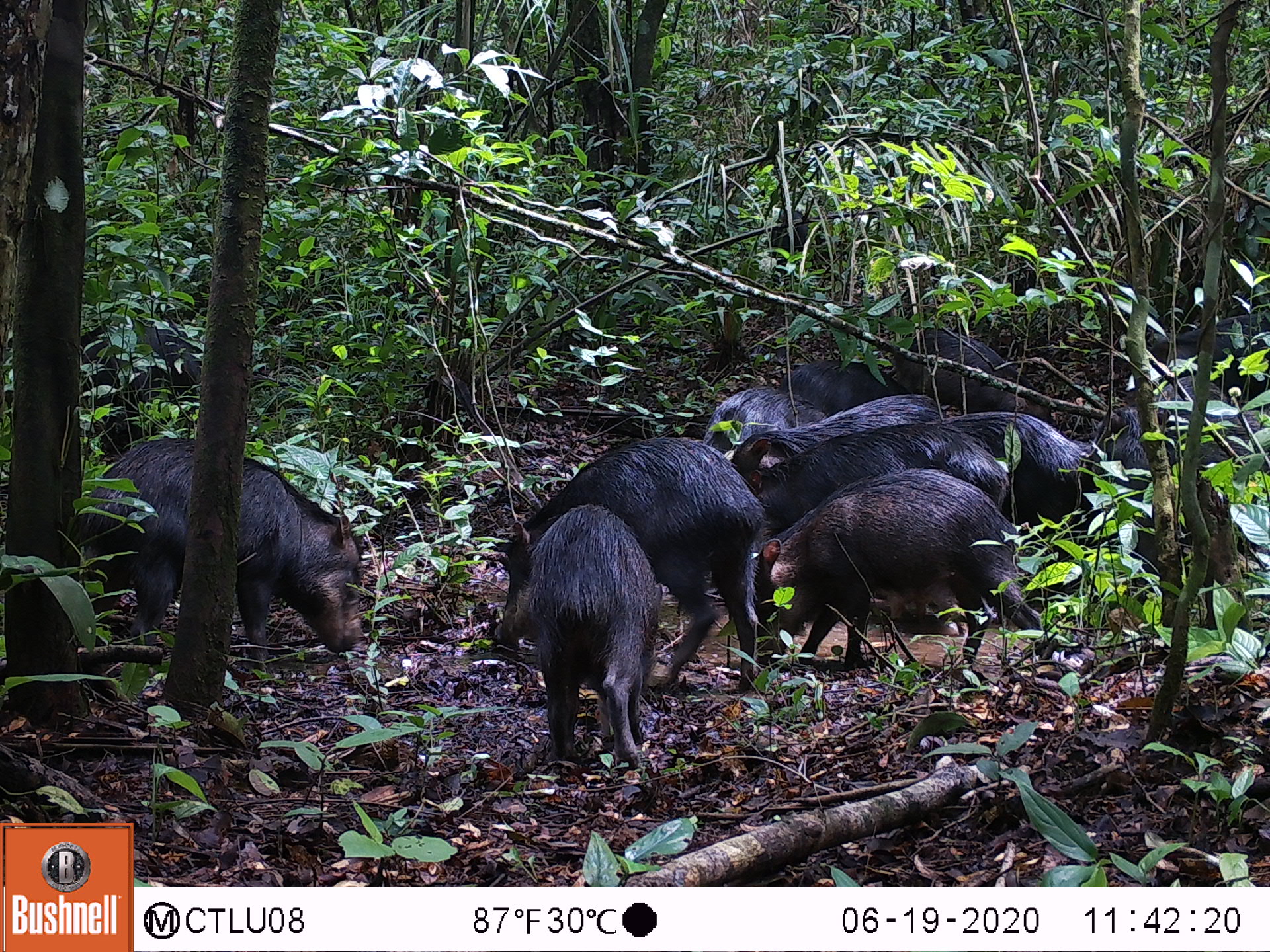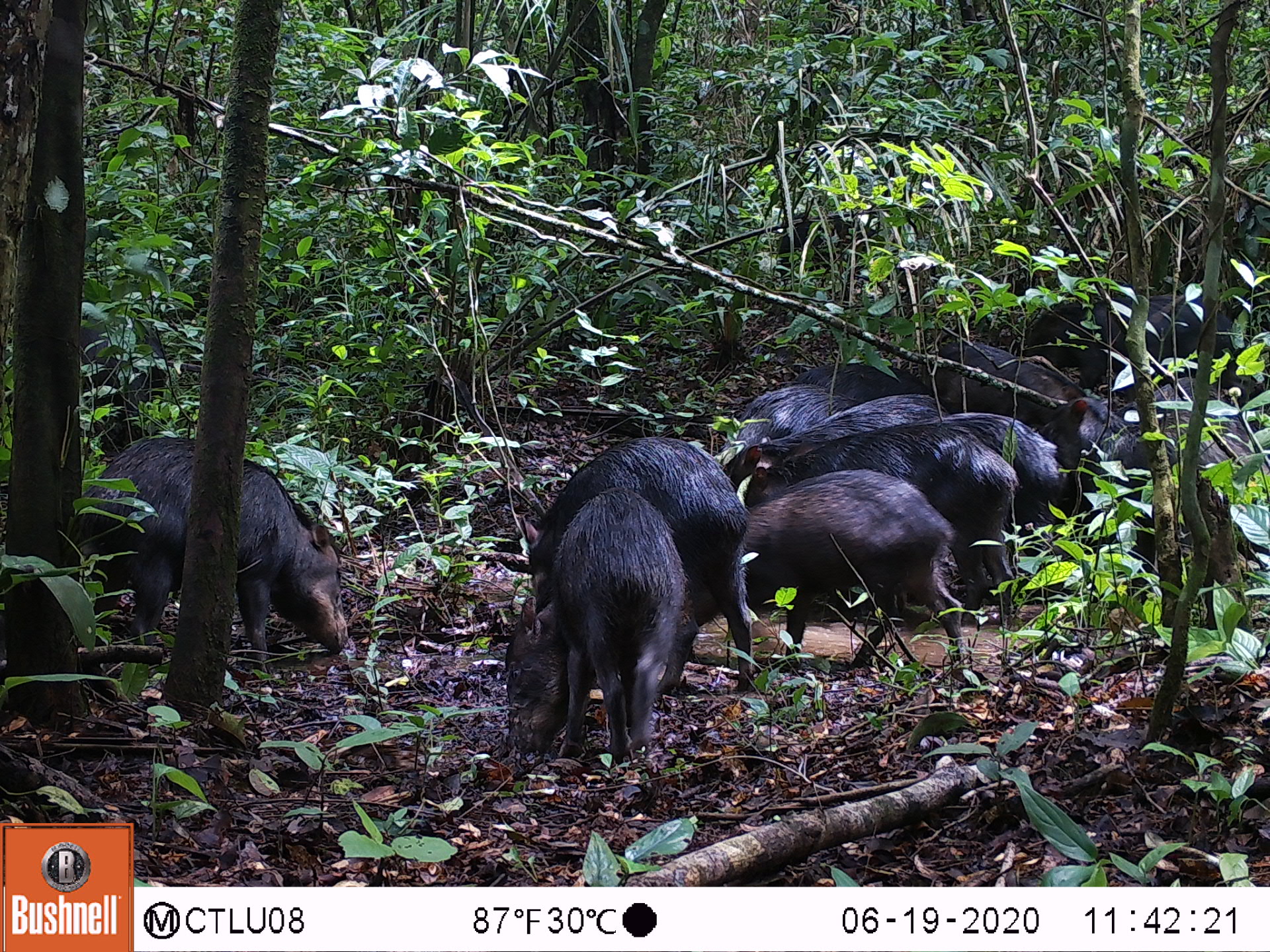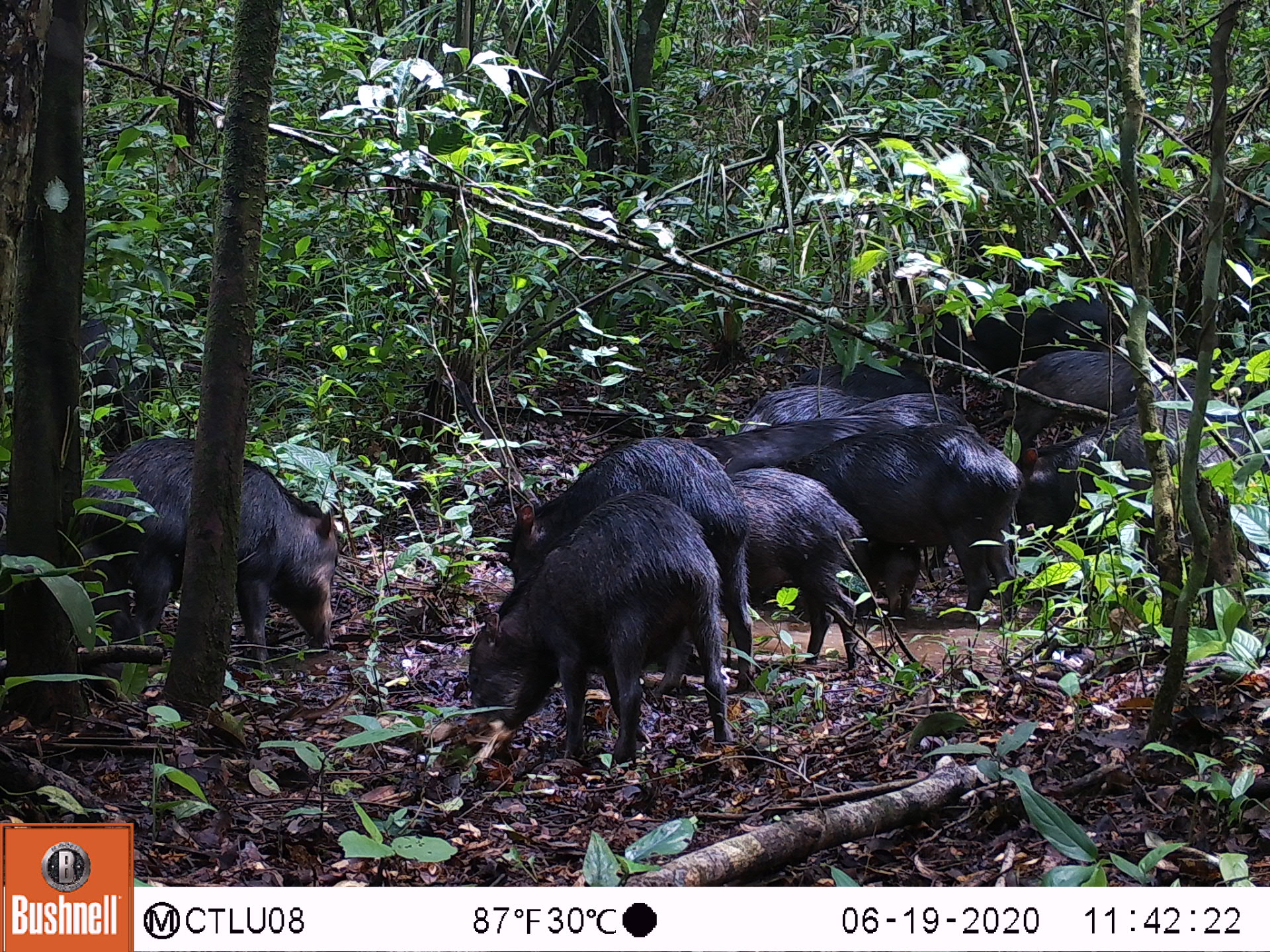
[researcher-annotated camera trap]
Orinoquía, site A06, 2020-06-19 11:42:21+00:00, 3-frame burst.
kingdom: Animalia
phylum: Chordata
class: Mammalia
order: Artiodactyla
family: Tayassuidae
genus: Tayassu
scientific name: Tayassu pecari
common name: white-lipped peccary